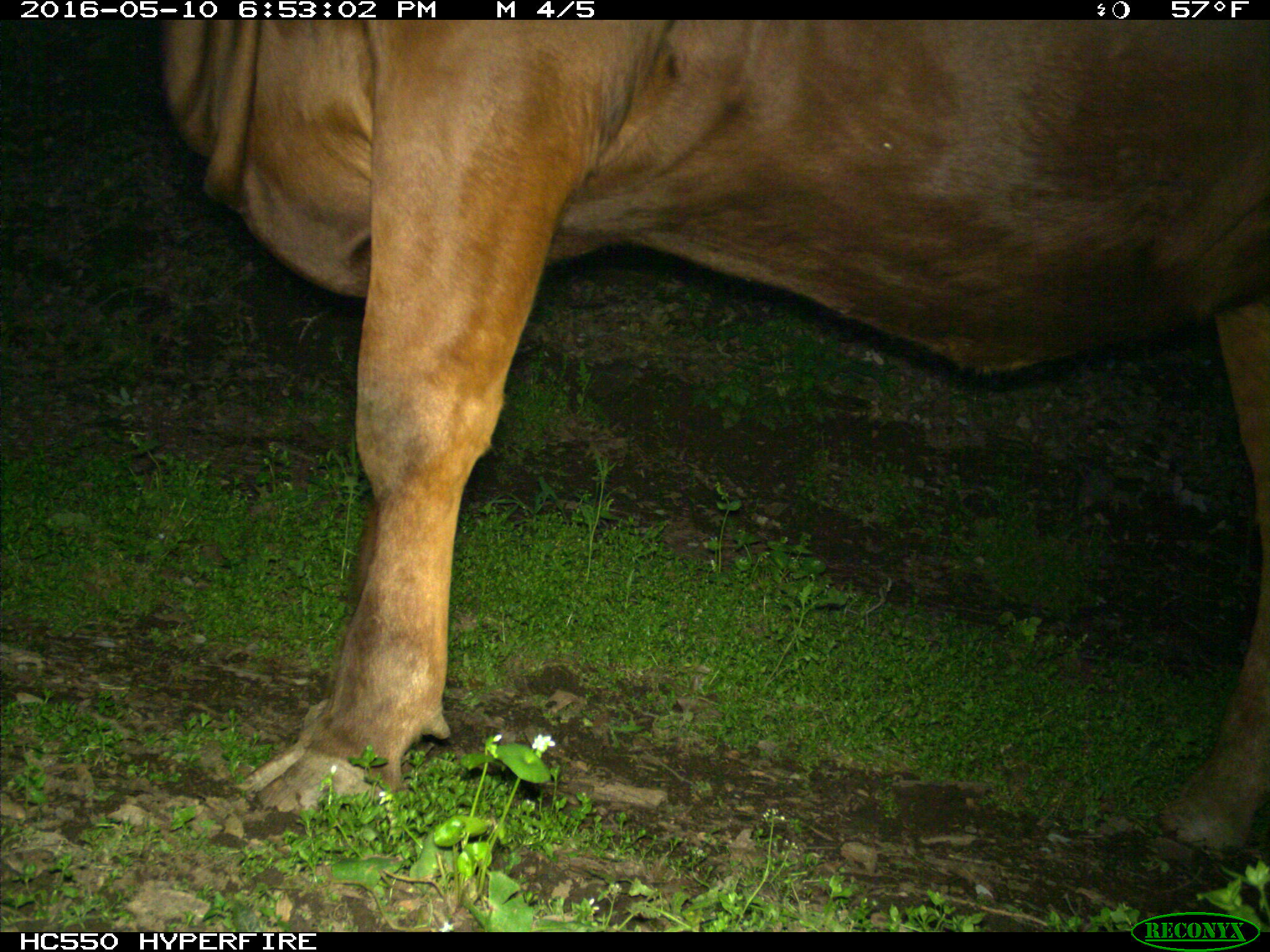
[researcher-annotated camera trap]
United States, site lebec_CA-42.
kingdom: Animalia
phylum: Chordata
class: Mammalia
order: Artiodactyla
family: Bovidae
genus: Bos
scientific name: Bos taurus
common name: domestic cow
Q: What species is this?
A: Bos taurus (domestic cow).